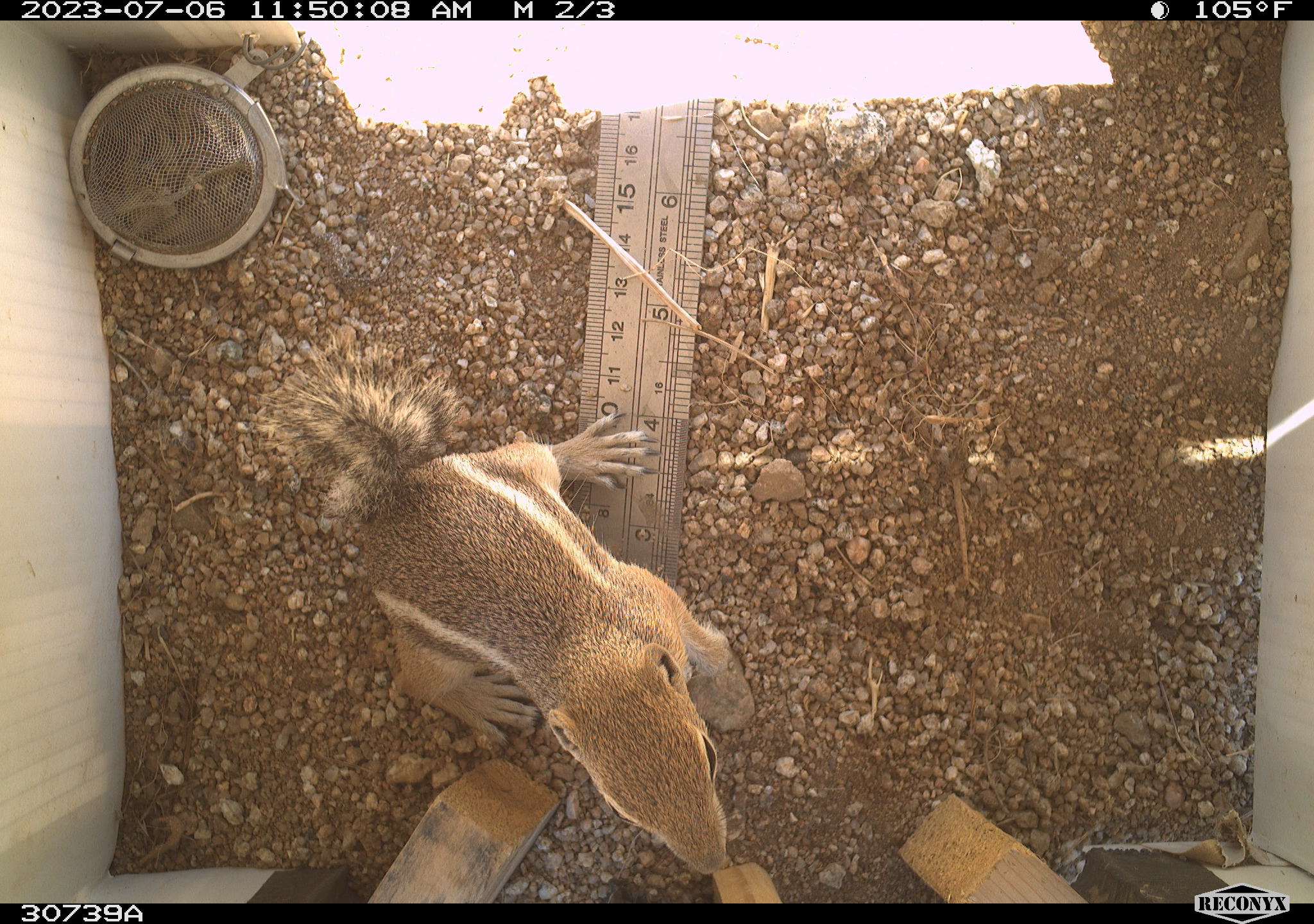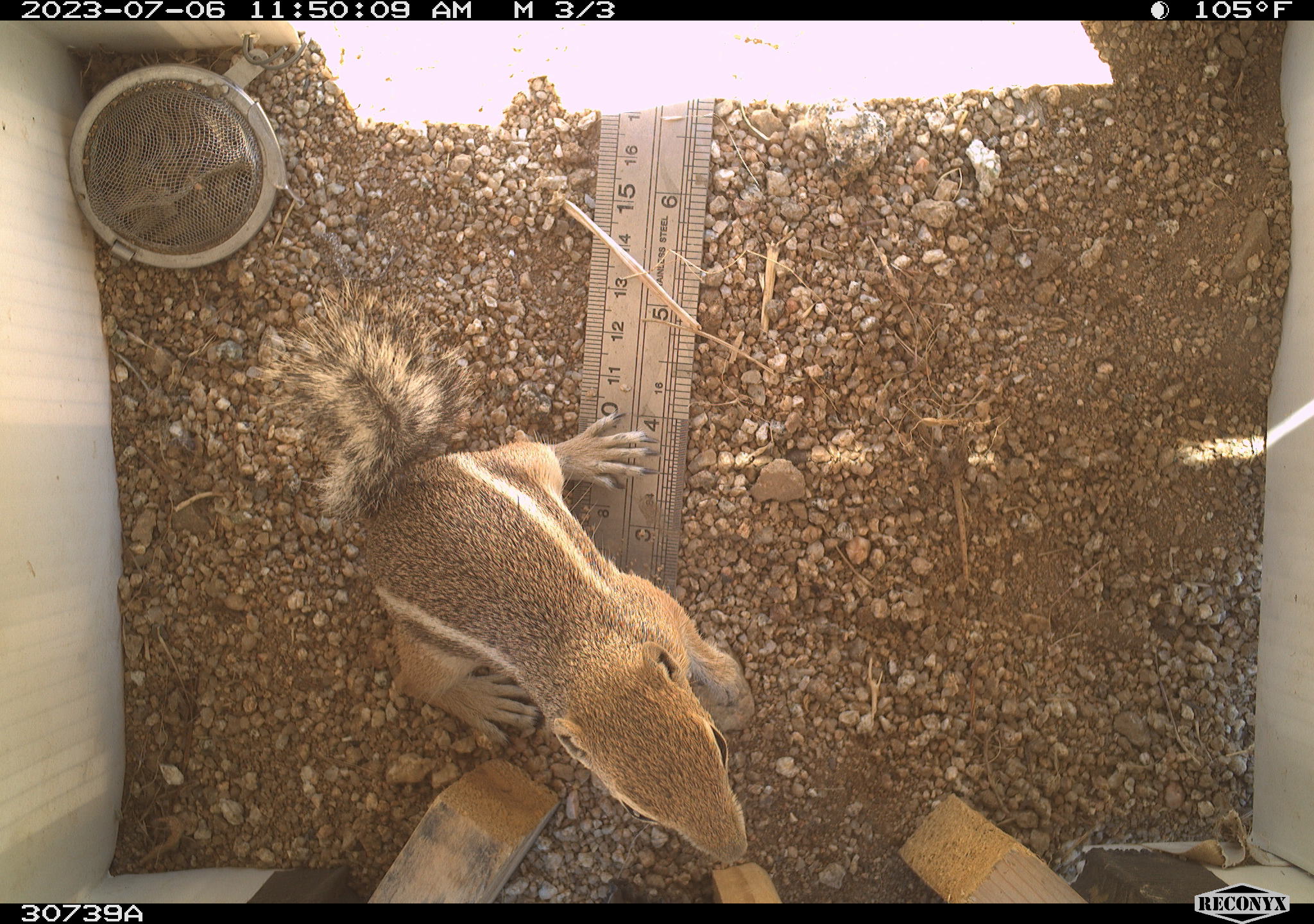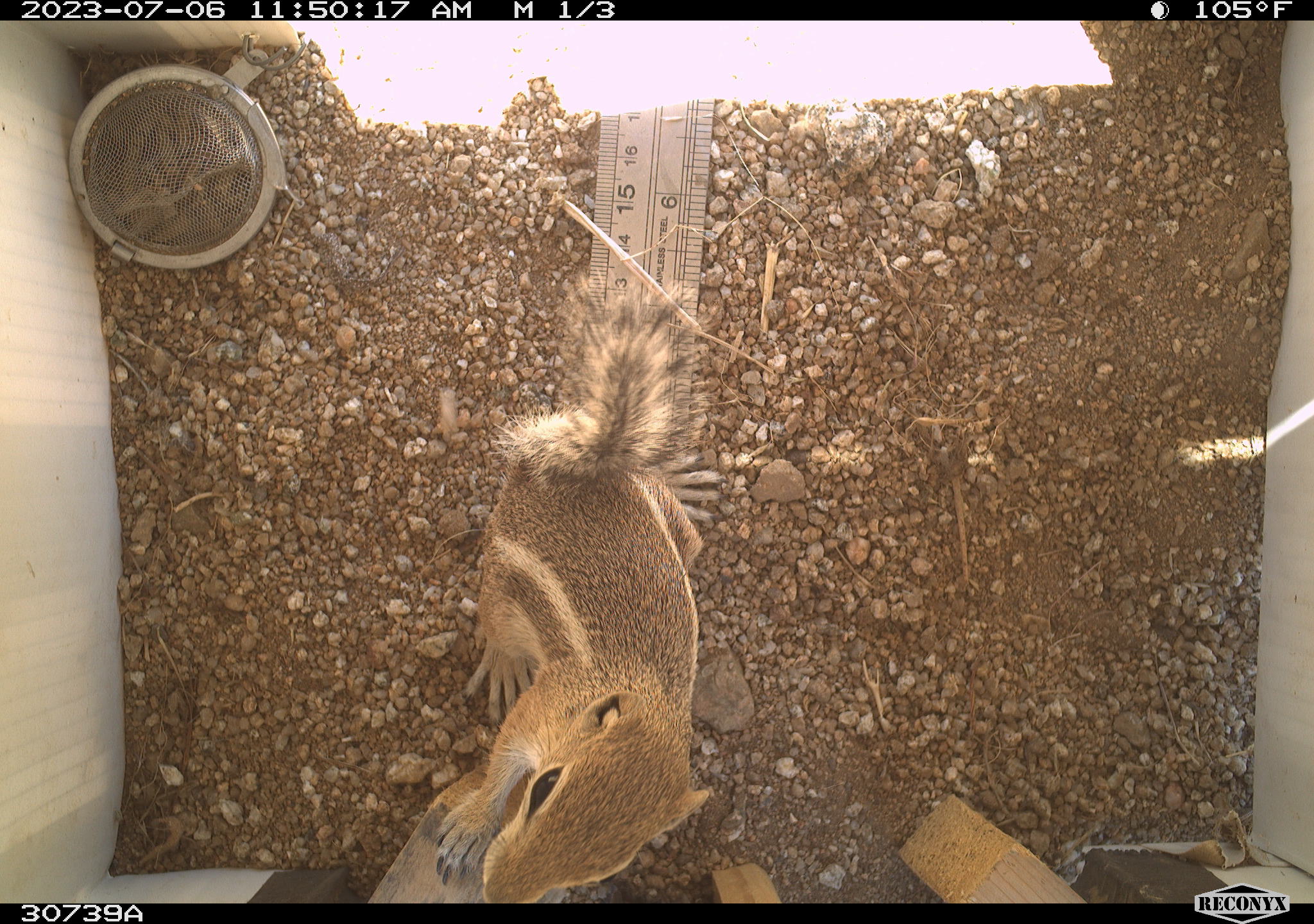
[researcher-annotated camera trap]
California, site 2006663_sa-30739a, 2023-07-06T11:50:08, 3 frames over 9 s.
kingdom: Animalia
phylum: Chordata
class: Mammalia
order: Rodentia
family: Sciuridae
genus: Ammospermophilus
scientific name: Ammospermophilus leucurus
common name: white-tailed antelope squirrel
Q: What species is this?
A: White-tailed antelope squirrel (Ammospermophilus leucurus).